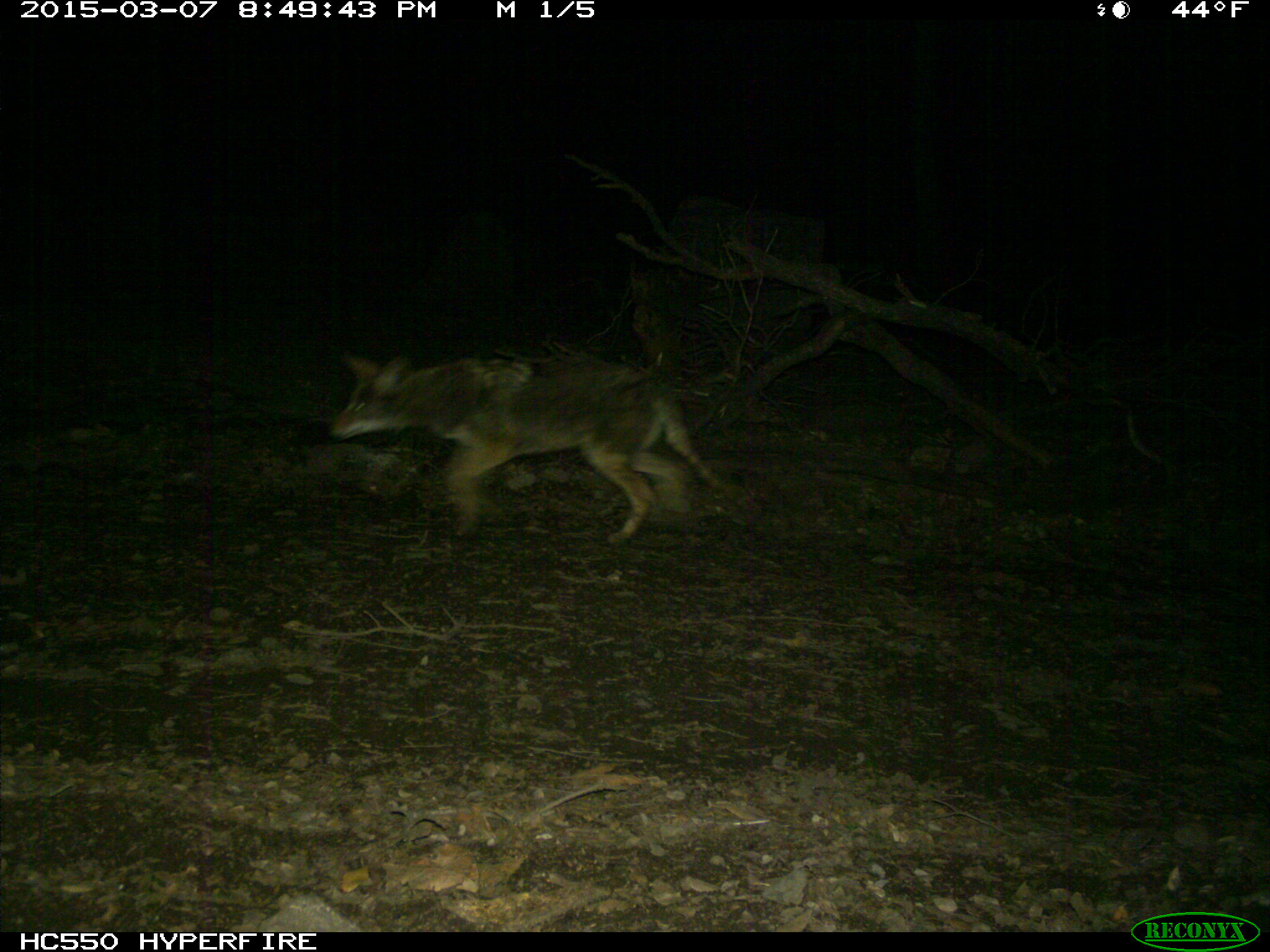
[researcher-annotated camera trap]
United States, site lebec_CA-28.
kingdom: Animalia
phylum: Chordata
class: Mammalia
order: Carnivora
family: Canidae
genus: Canis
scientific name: Canis latrans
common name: coyote